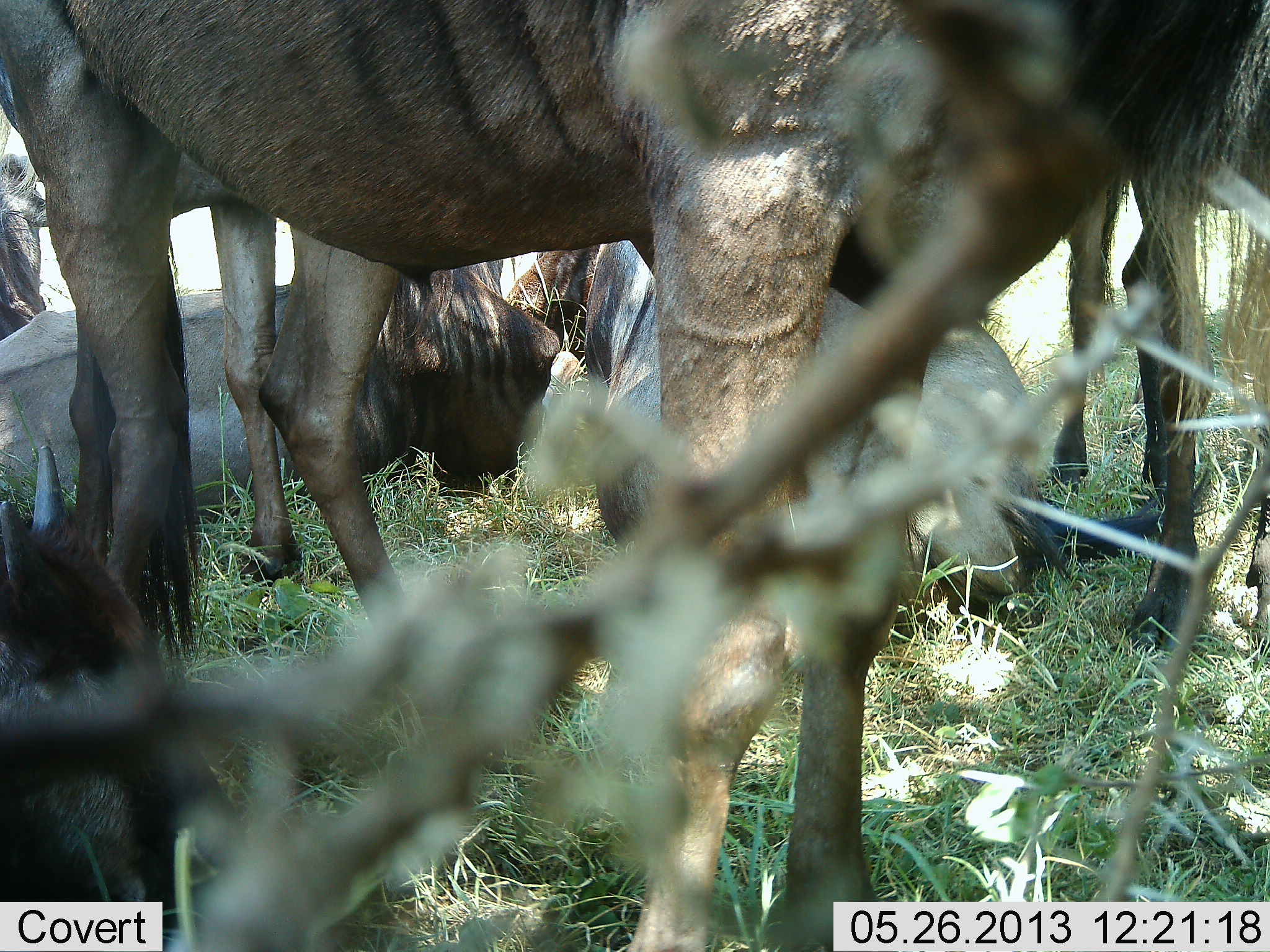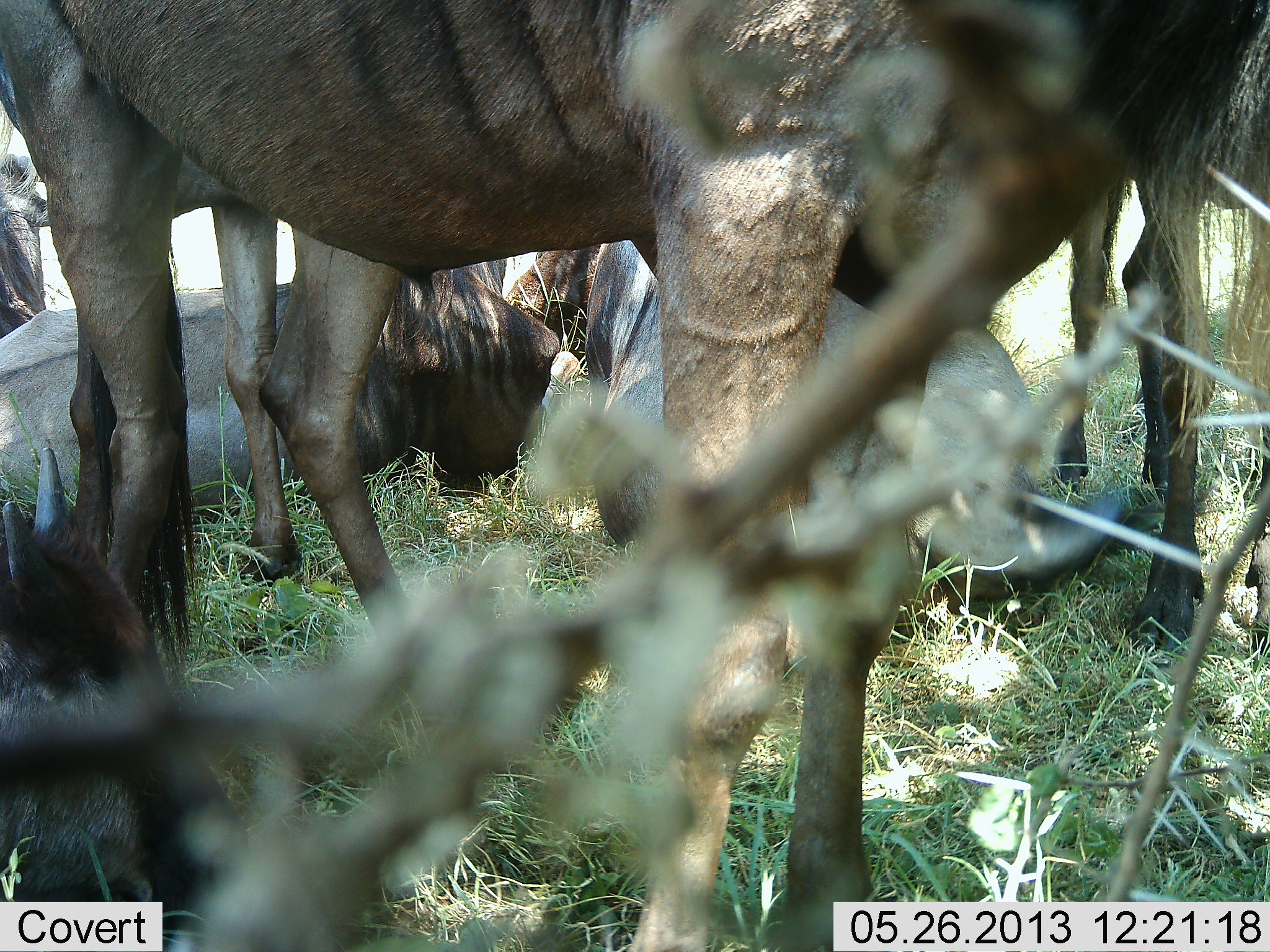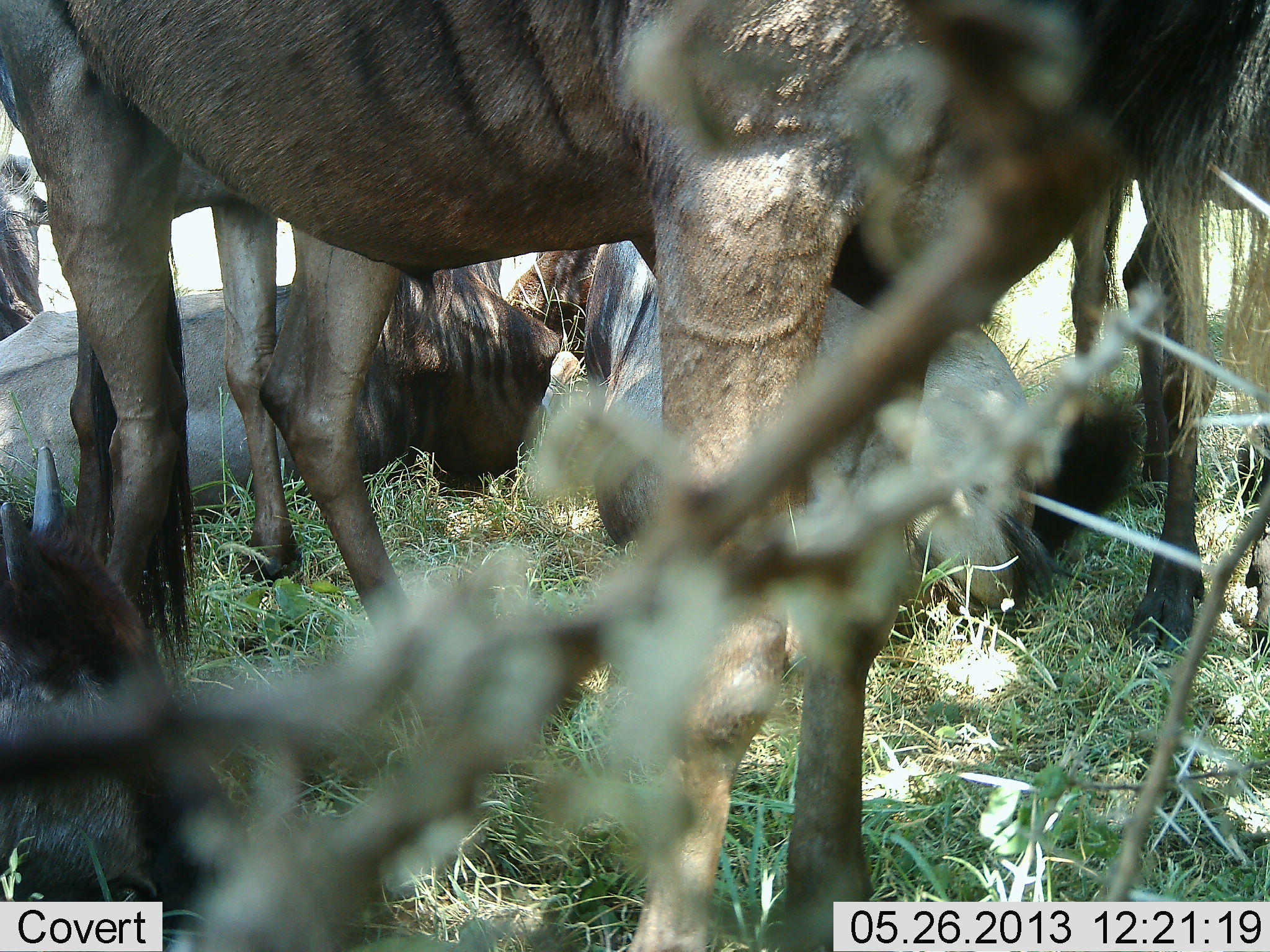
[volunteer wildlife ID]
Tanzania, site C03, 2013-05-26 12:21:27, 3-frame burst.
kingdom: Animalia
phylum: Chordata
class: Mammalia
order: Artiodactyla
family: Bovidae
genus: Connochaetes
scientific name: Connochaetes taurinus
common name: blue wildebeest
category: wildebeest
Wildebeest (blue wildebeest) (Connochaetes taurinus), count 5. Behavior (volunteer vote fractions): standing 90%, resting 100%, moving 0%, interacting 0%. Young present (vote fraction): 10%. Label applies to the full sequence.